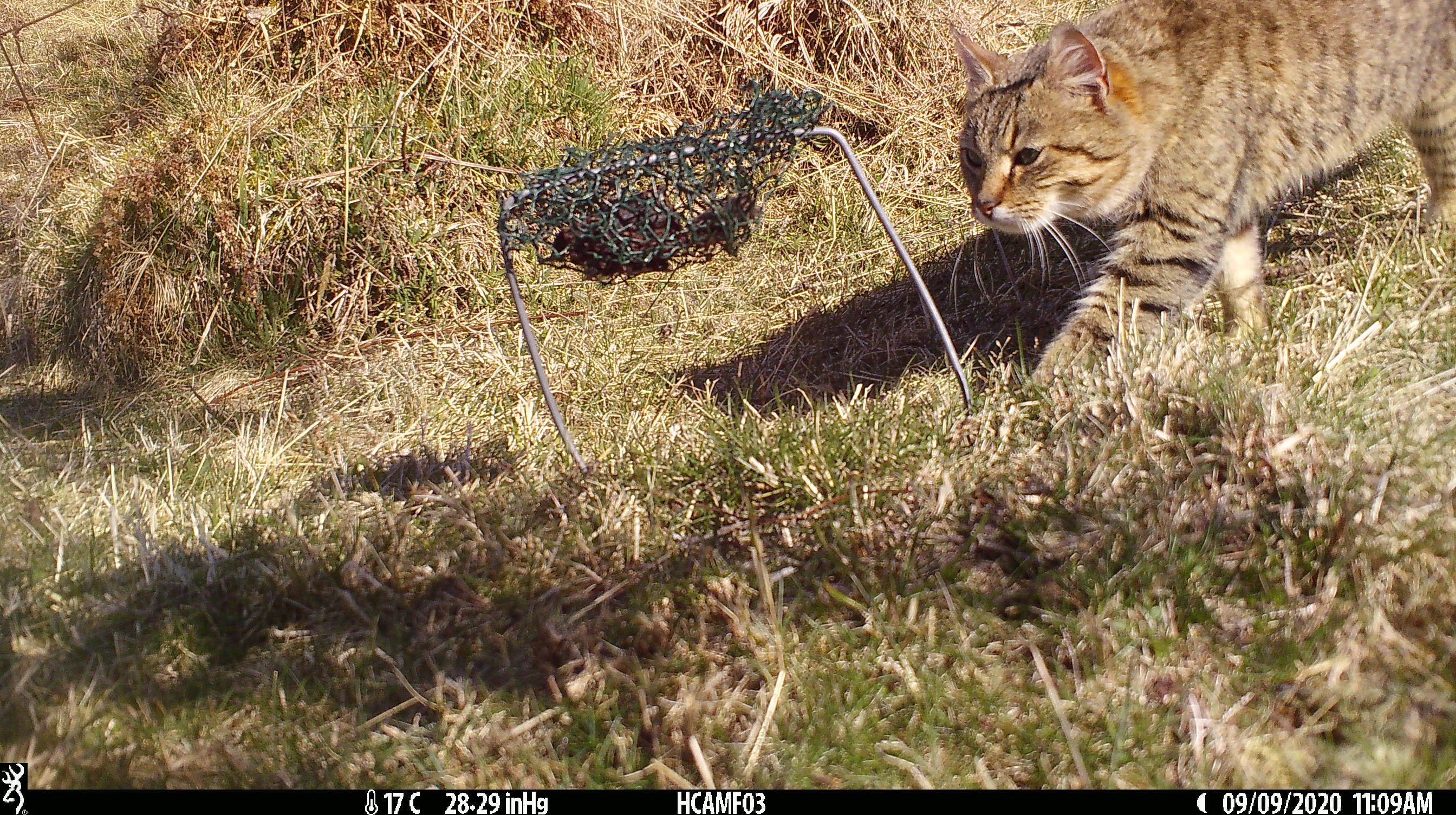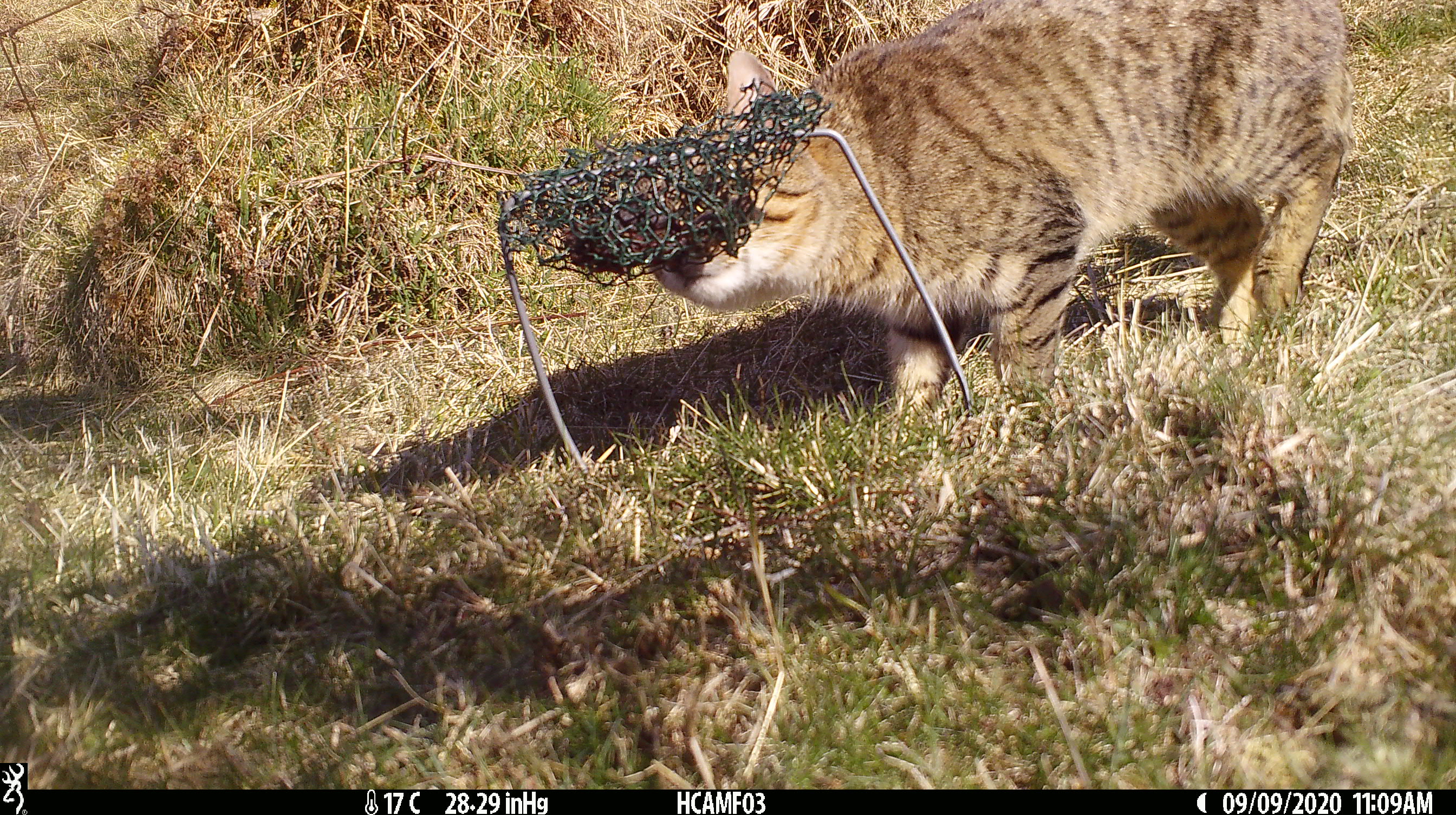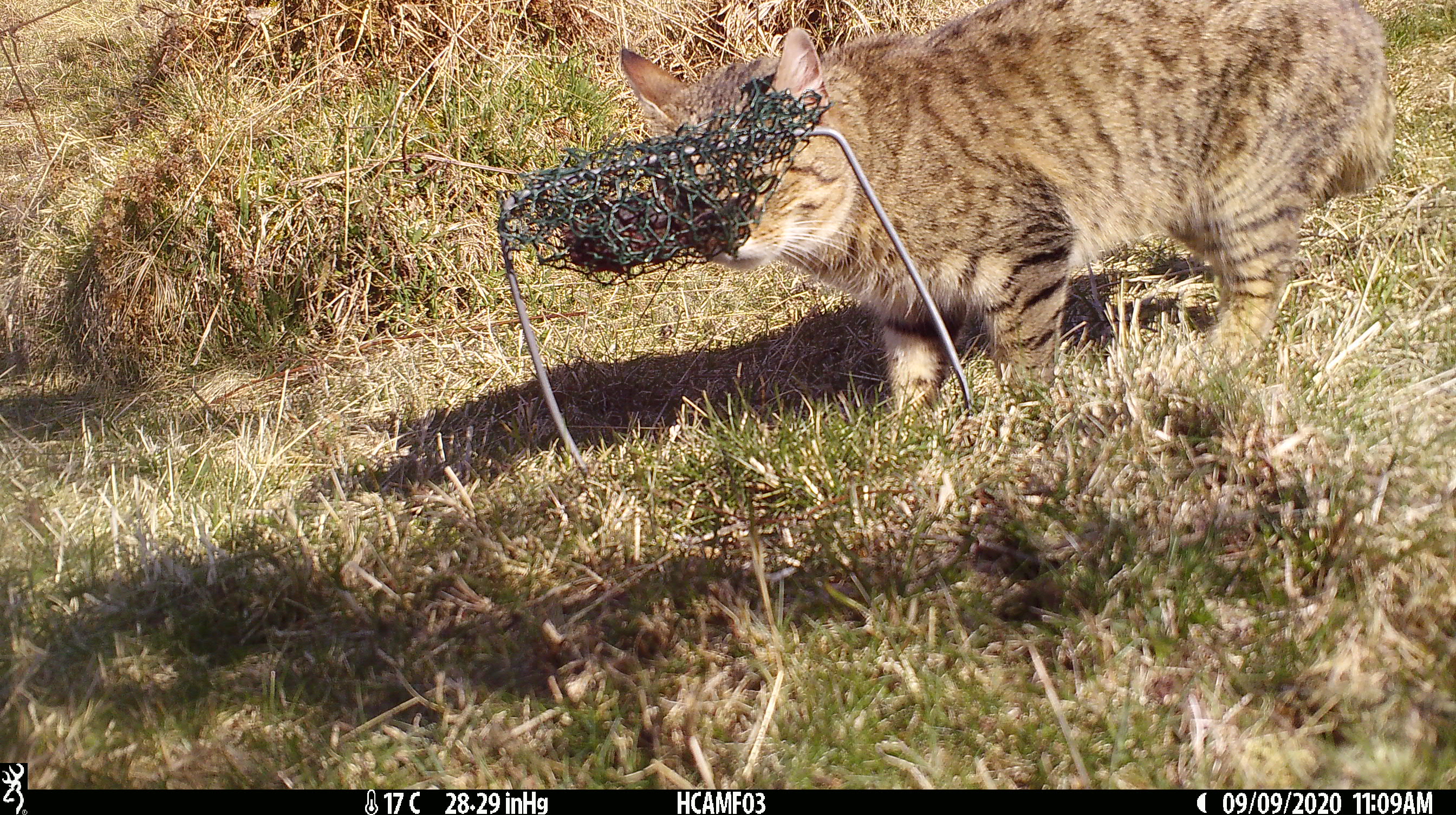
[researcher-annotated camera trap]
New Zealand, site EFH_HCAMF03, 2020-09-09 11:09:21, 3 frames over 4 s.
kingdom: Animalia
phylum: Chordata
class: Mammalia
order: Carnivora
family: Felidae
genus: Felis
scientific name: Felis catus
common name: domestic cat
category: cat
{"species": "cat (domestic cat) (Felis catus)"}